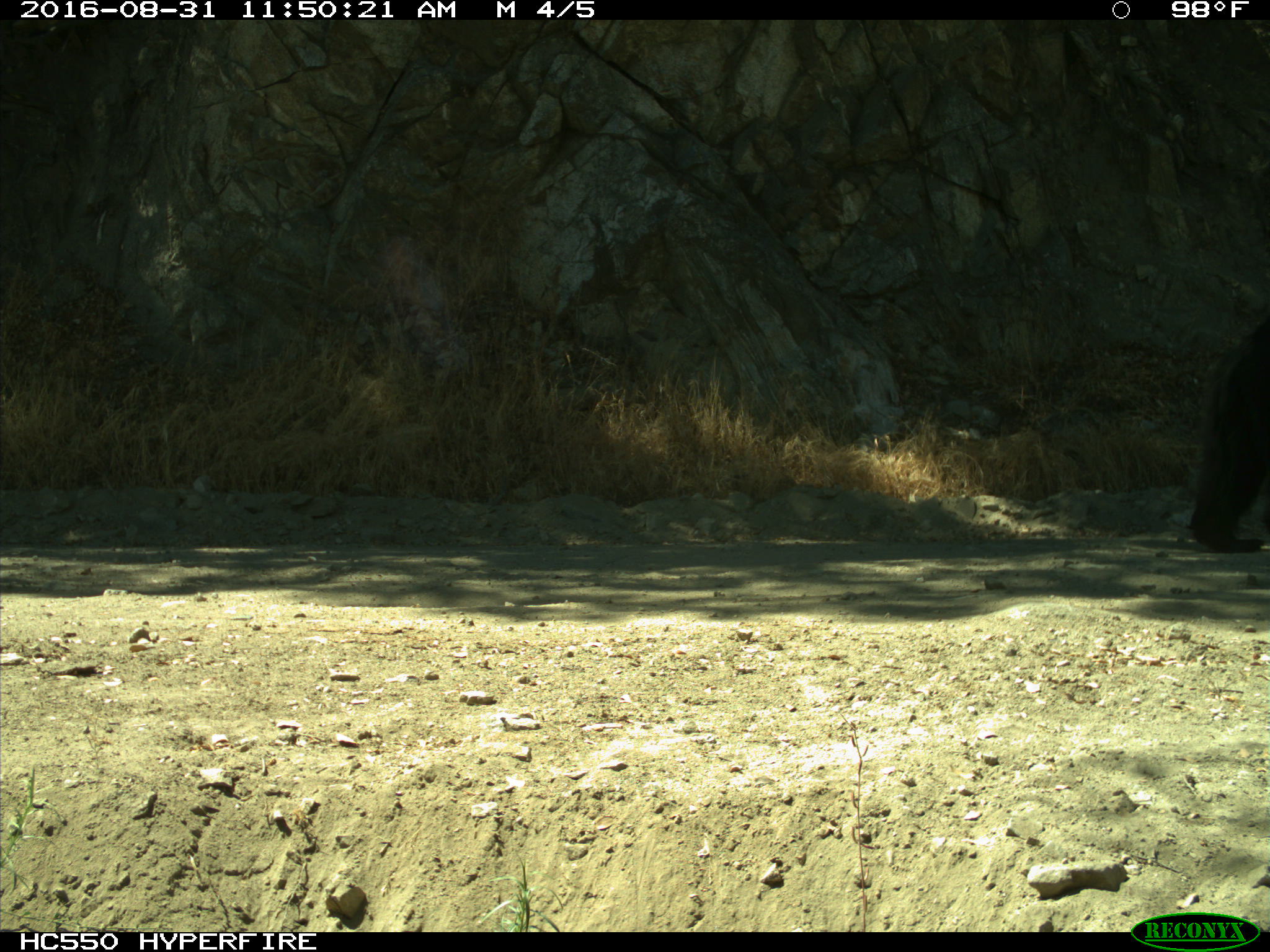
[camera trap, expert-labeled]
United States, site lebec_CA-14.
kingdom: Animalia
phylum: Chordata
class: Mammalia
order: Carnivora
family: Ursidae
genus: Ursus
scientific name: Ursus americanus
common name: american black bear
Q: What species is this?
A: Ursus americanus (american black bear).